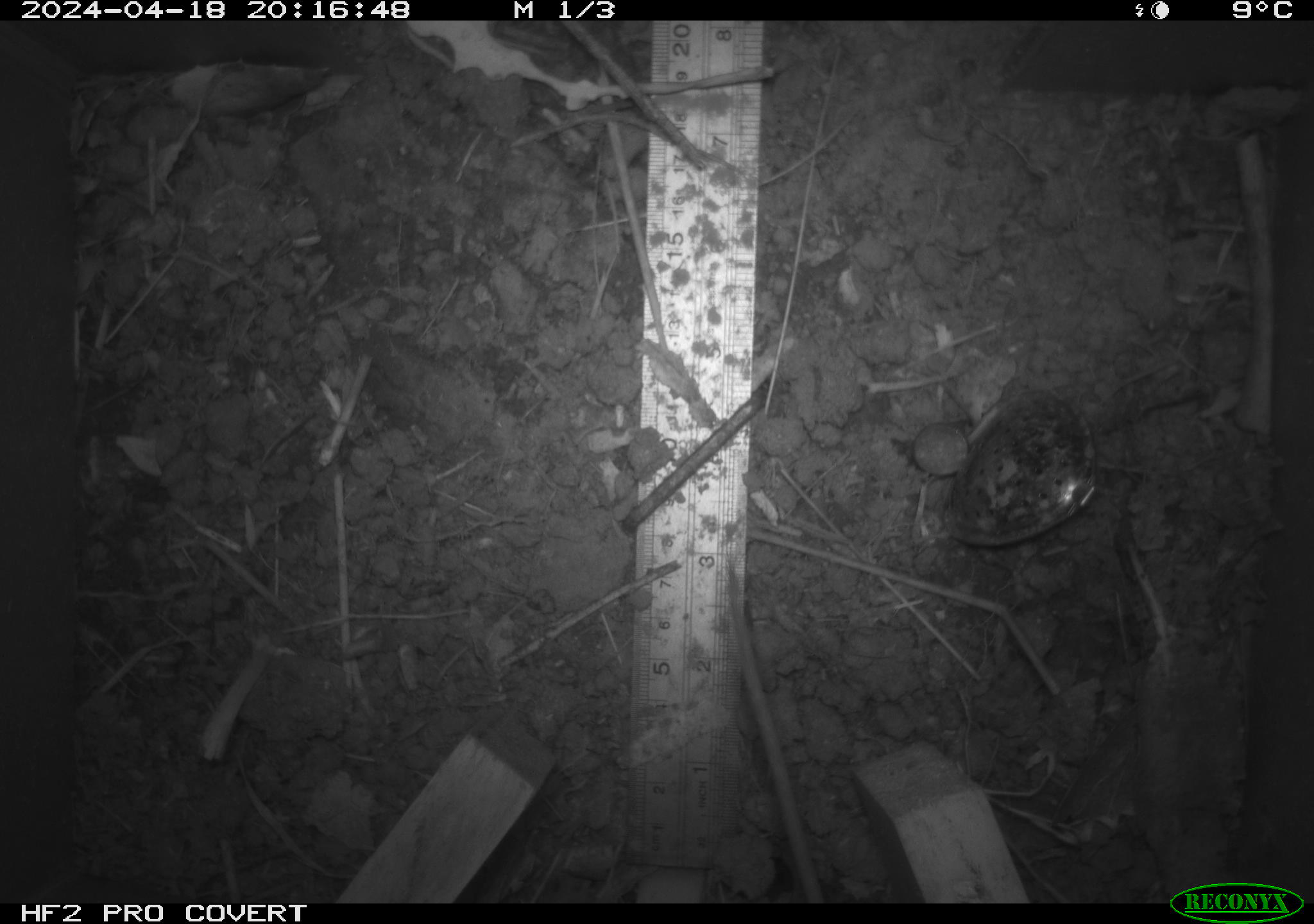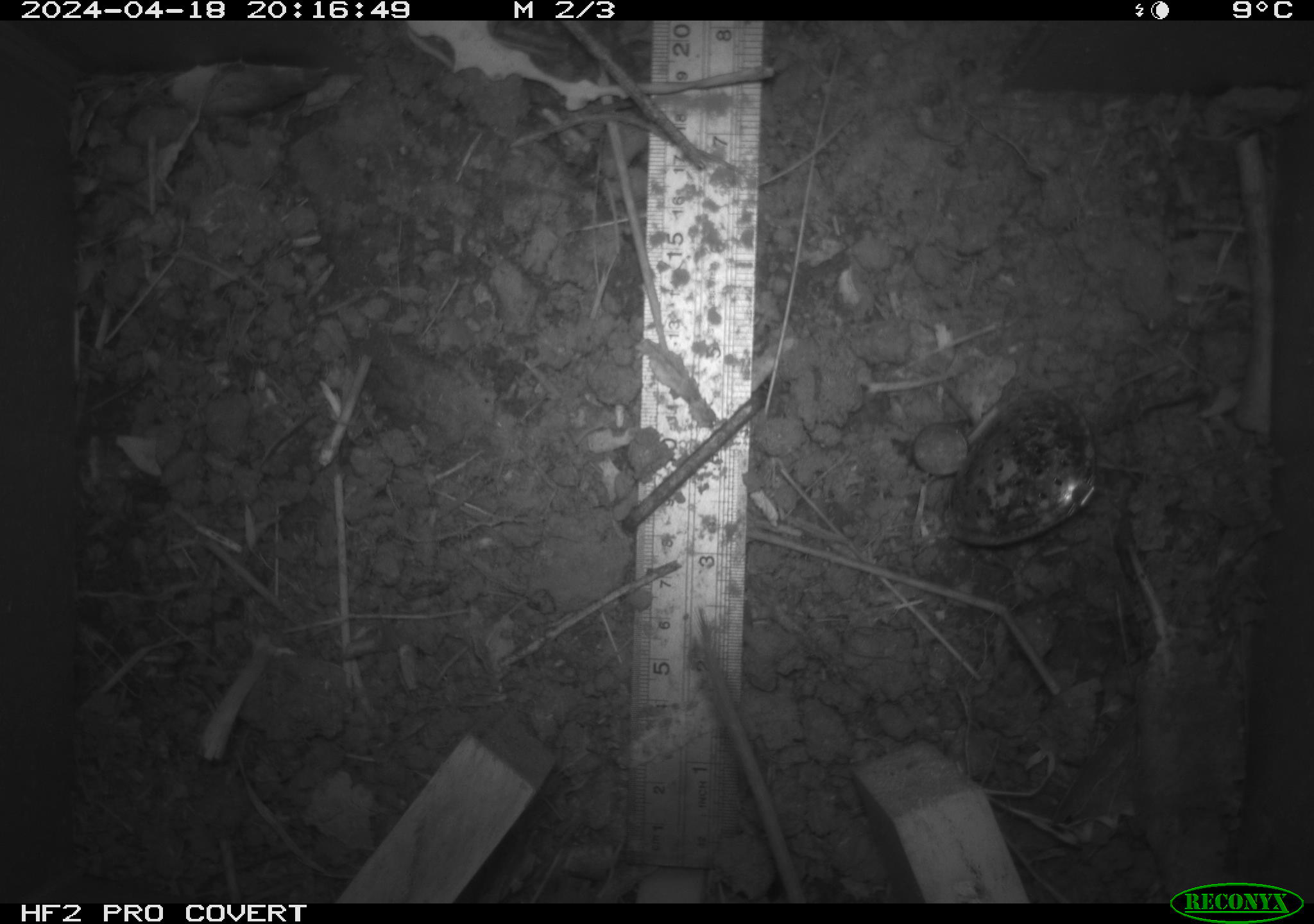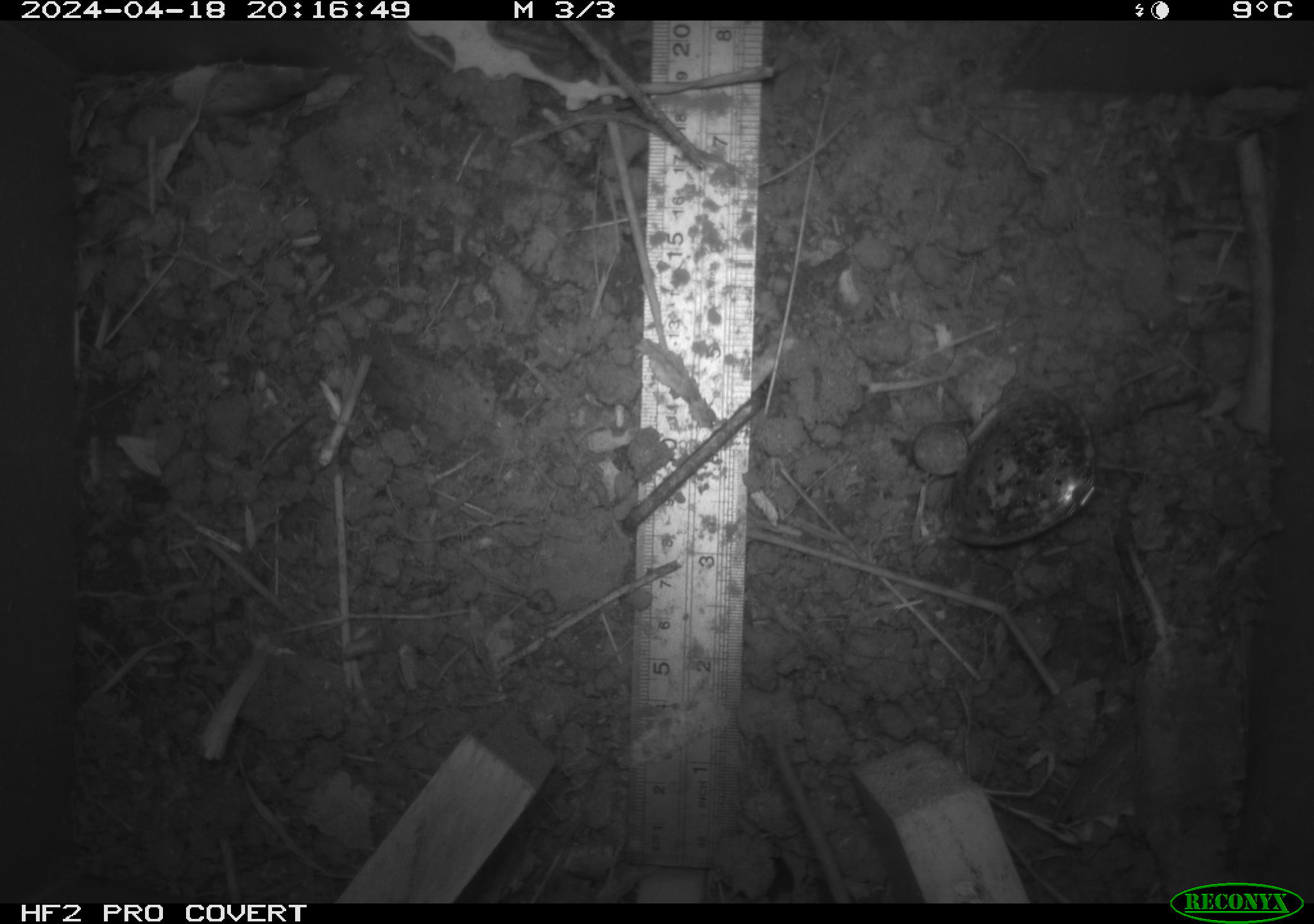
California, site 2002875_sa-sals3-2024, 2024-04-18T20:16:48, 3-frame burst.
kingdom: Animalia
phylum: Chordata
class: Mammalia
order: Rodentia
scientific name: Rodentia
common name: rodent